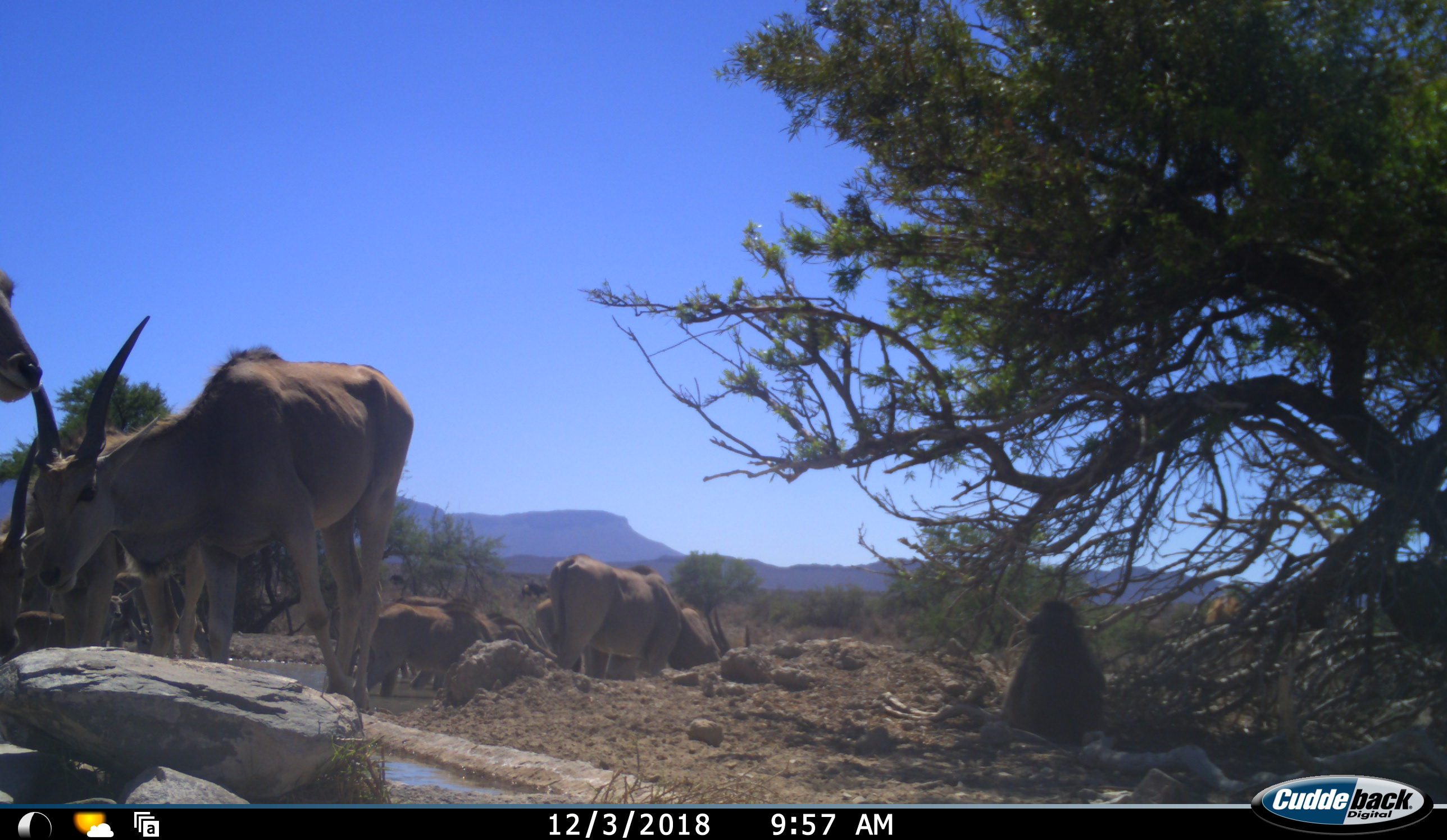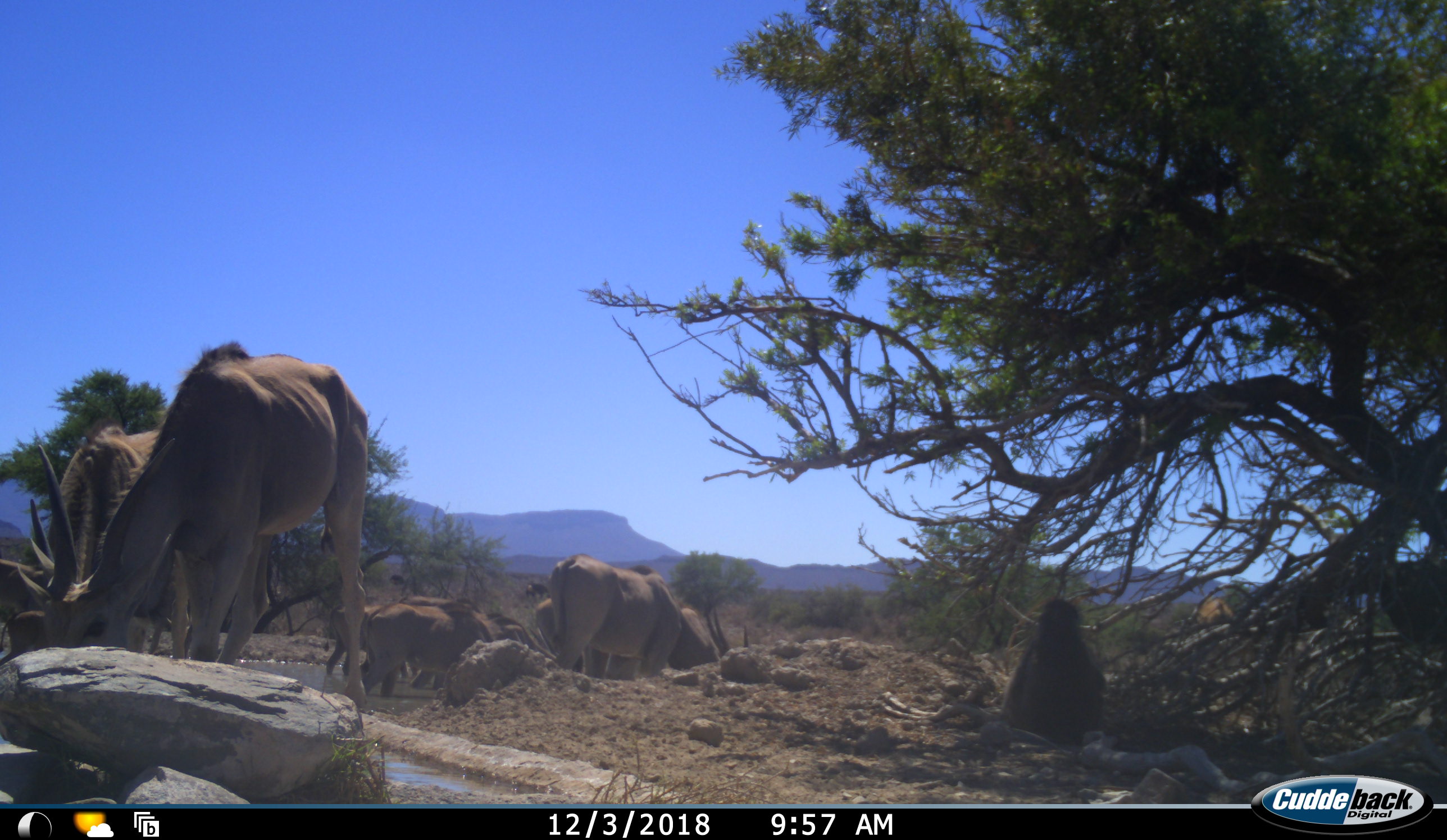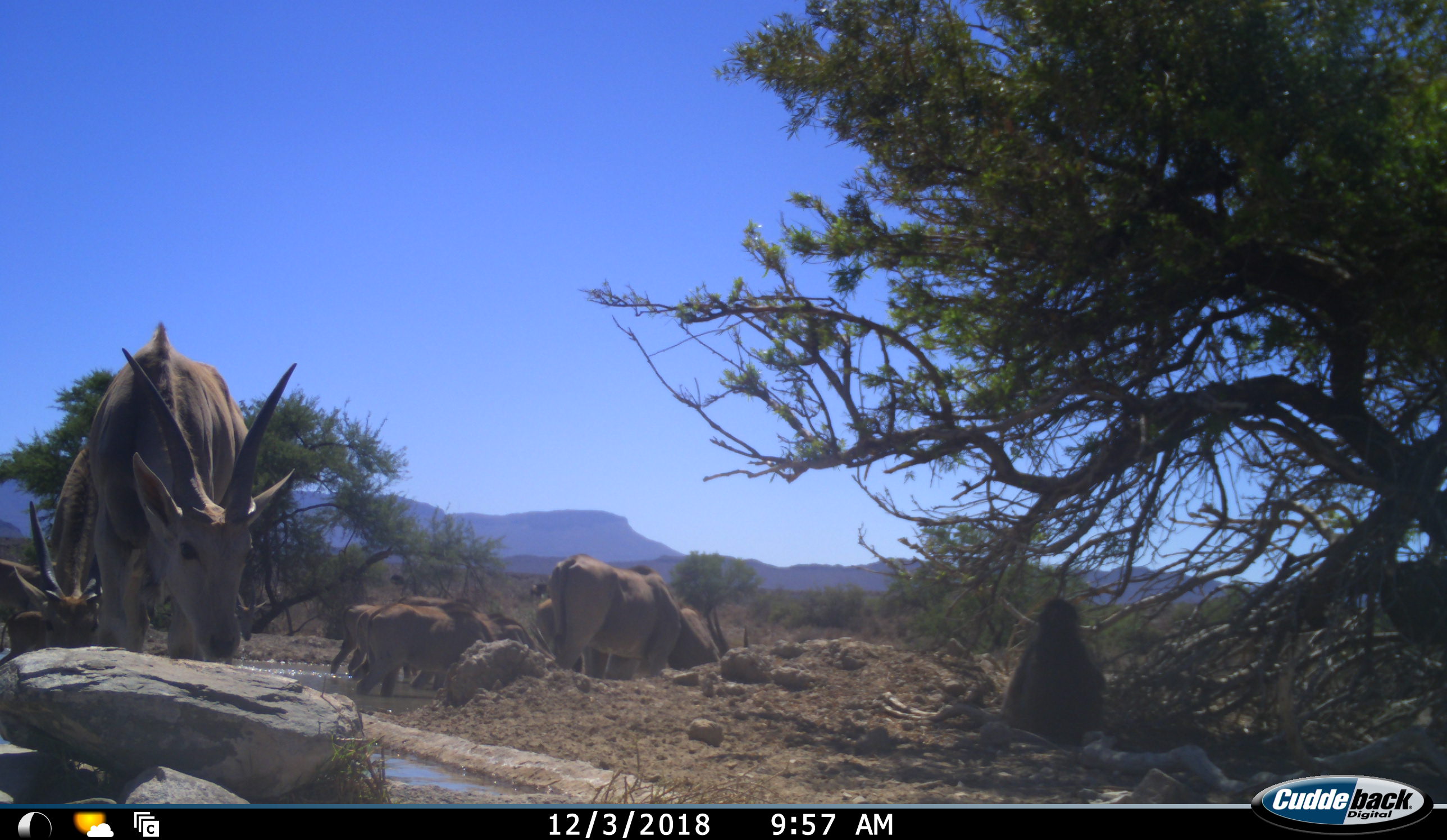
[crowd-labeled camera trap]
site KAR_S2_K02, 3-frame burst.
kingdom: Animalia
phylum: Chordata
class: Mammalia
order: Primates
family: Cercopithecidae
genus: Papio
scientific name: Papio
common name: baboon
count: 1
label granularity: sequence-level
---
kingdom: Animalia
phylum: Chordata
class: Mammalia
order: Artiodactyla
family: Bovidae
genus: Tragelaphus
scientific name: Tragelaphus oryx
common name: eland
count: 10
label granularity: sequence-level